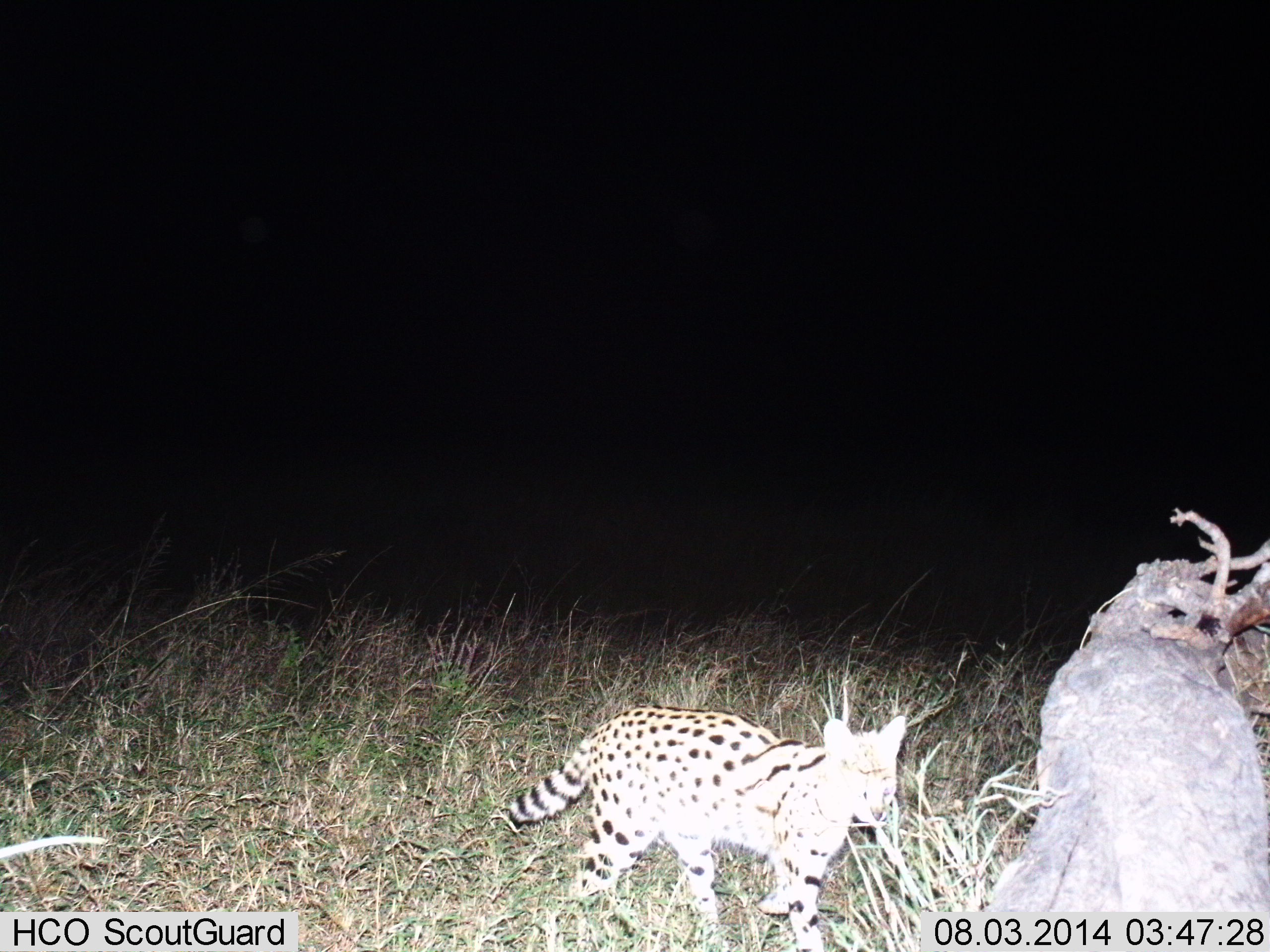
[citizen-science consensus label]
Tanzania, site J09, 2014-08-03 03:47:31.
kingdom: Animalia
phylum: Chordata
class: Mammalia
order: Carnivora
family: Felidae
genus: Leptailurus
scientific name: Leptailurus serval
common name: serval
Serval (Leptailurus serval), count 1. Behavior (volunteer vote fractions): standing 10%, resting 0%, moving 90%, interacting 0%. Young present (vote fraction): 0%. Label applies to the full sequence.